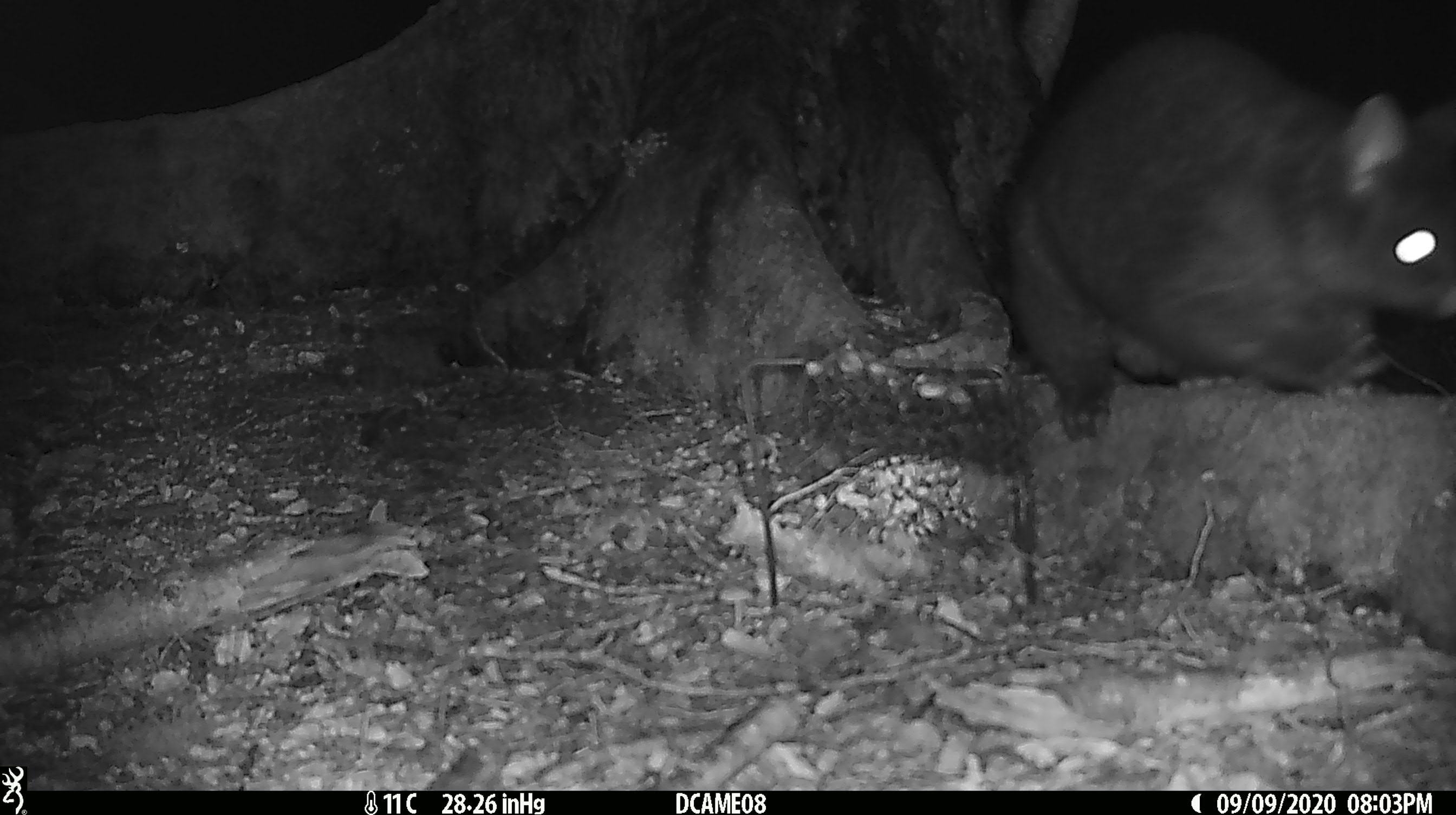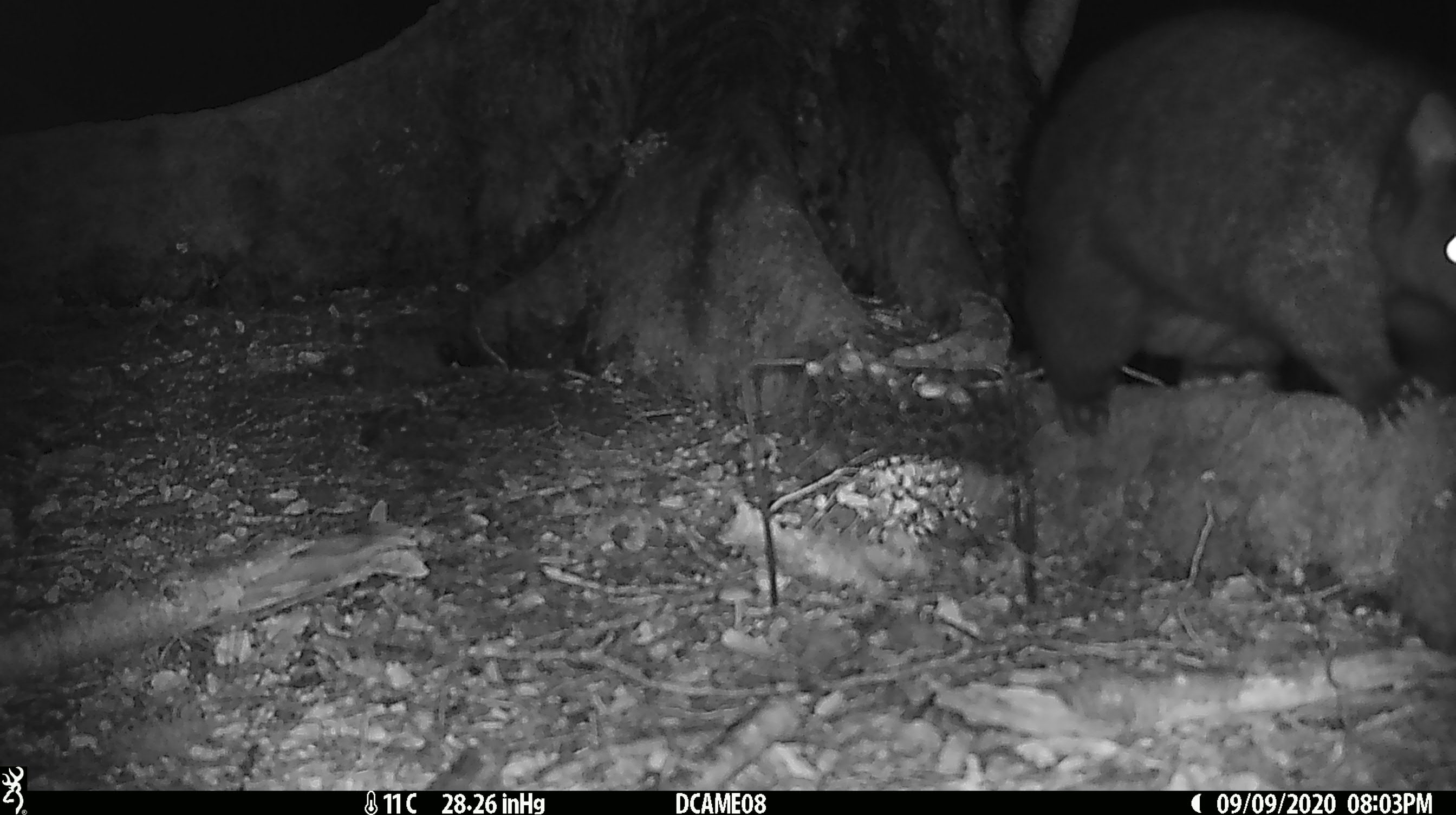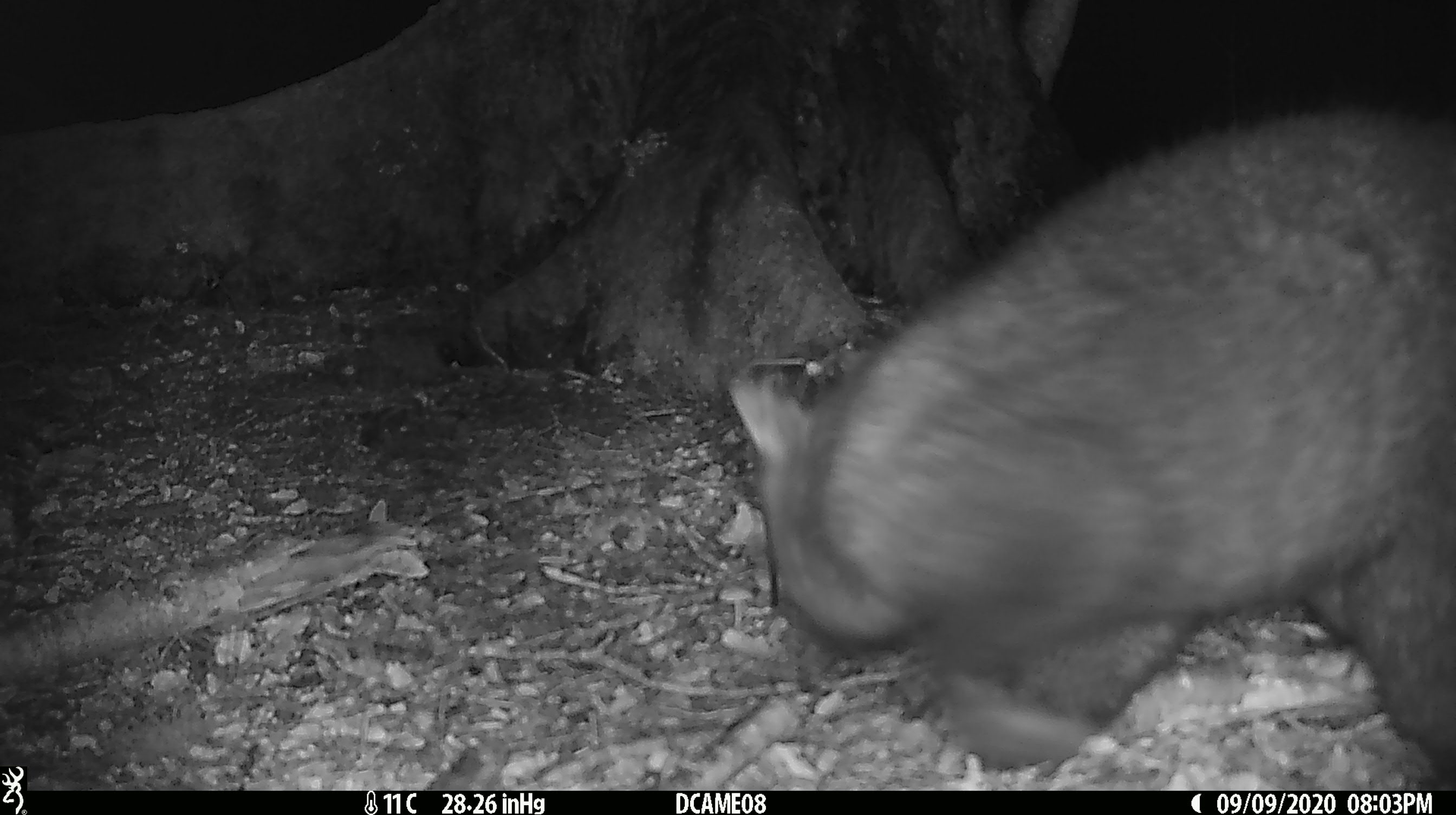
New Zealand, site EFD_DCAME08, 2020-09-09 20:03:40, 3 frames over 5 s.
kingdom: Animalia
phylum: Chordata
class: Mammalia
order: Diprotodontia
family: Phalangeridae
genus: Trichosurus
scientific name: Trichosurus vulpecula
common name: common brushtail possum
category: possum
Possum (common brushtail possum) (Trichosurus vulpecula).